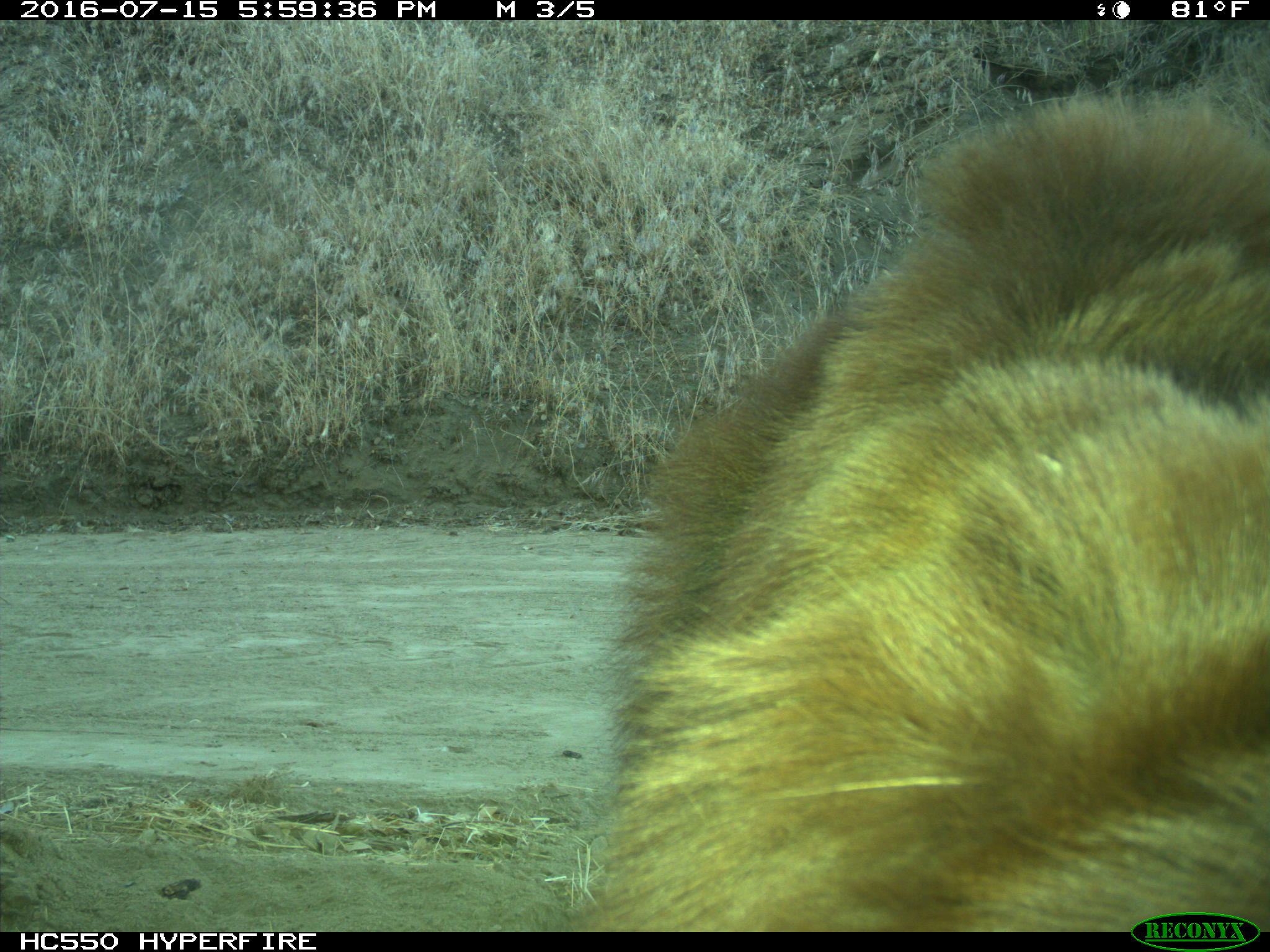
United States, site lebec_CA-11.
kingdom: Animalia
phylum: Chordata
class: Mammalia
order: Carnivora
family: Ursidae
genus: Ursus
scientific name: Ursus americanus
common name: american black bear